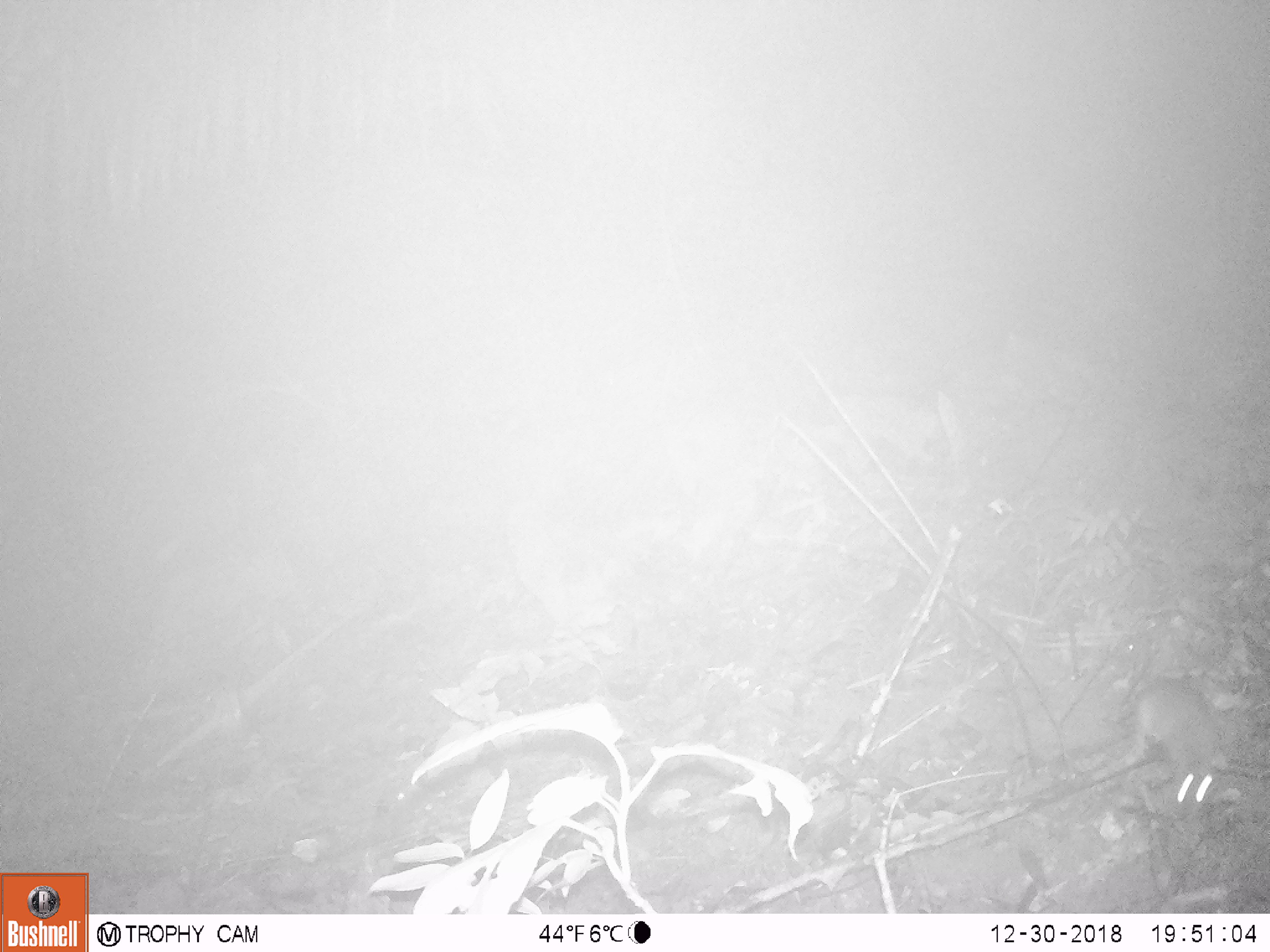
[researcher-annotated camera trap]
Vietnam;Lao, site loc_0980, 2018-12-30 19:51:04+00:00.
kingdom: Animalia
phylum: Chordata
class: Mammalia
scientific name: Mammalia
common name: mammal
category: unidentified small mammal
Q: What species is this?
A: Unidentified small mammal (mammal) (Mammalia).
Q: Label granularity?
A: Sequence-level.